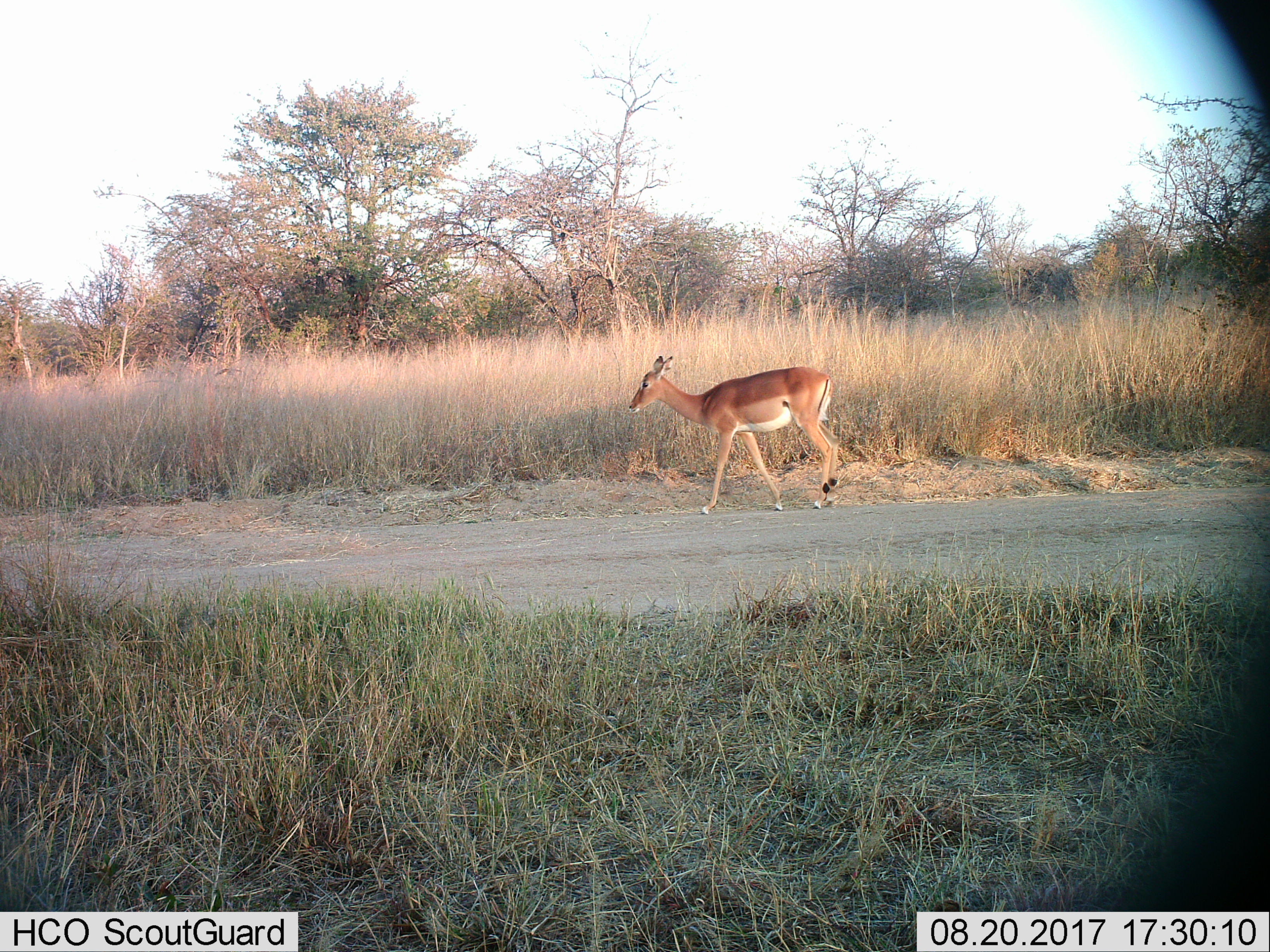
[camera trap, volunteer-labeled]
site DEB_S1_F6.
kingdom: Animalia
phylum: Chordata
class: Mammalia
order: Artiodactyla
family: Bovidae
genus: Aepyceros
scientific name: Aepyceros melampus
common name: impala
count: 1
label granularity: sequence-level